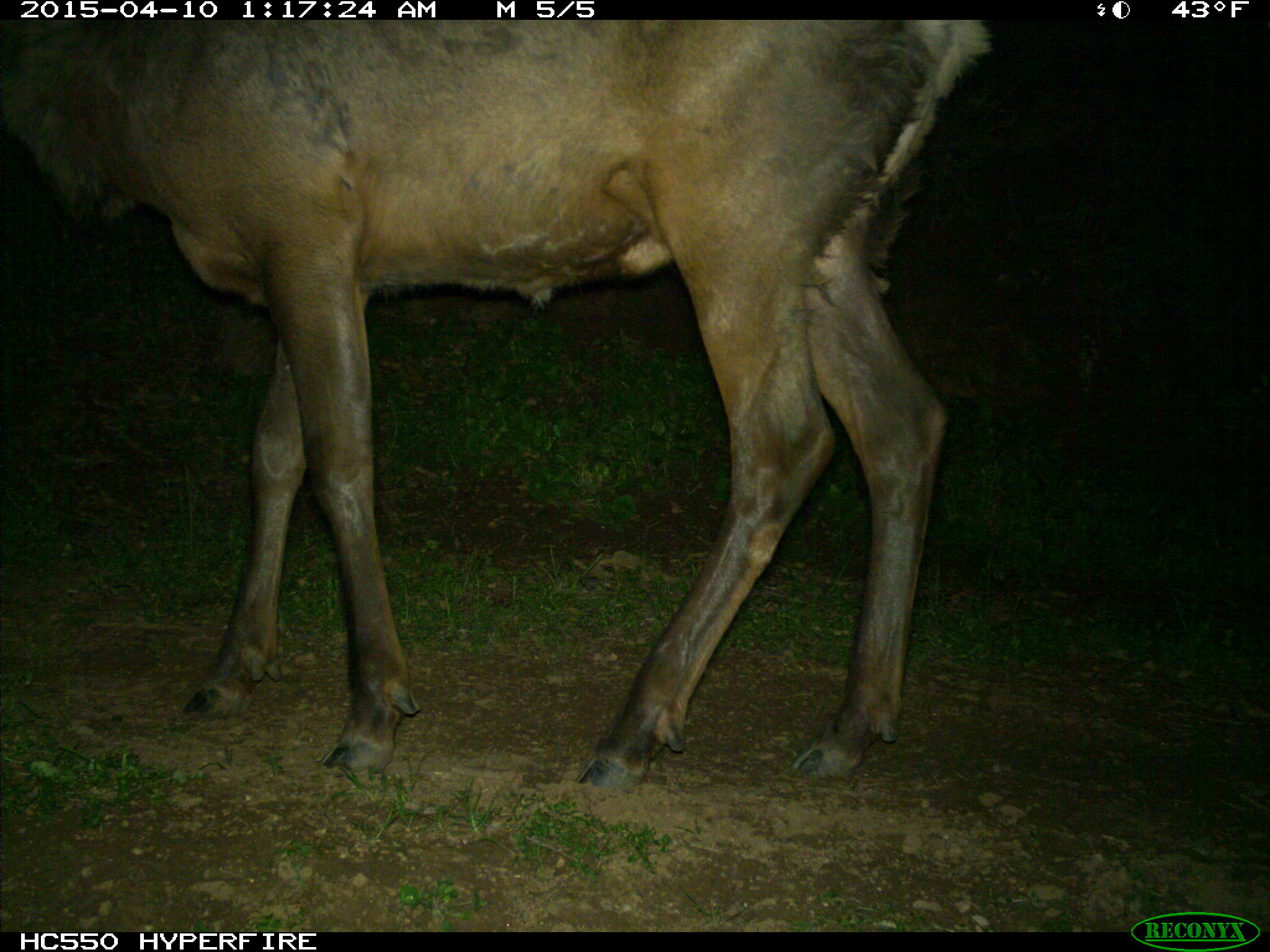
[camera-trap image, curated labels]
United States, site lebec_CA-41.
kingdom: Animalia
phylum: Chordata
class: Mammalia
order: Artiodactyla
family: Cervidae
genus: Cervus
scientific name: Cervus canadensis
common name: elk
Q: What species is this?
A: Cervus canadensis (elk).